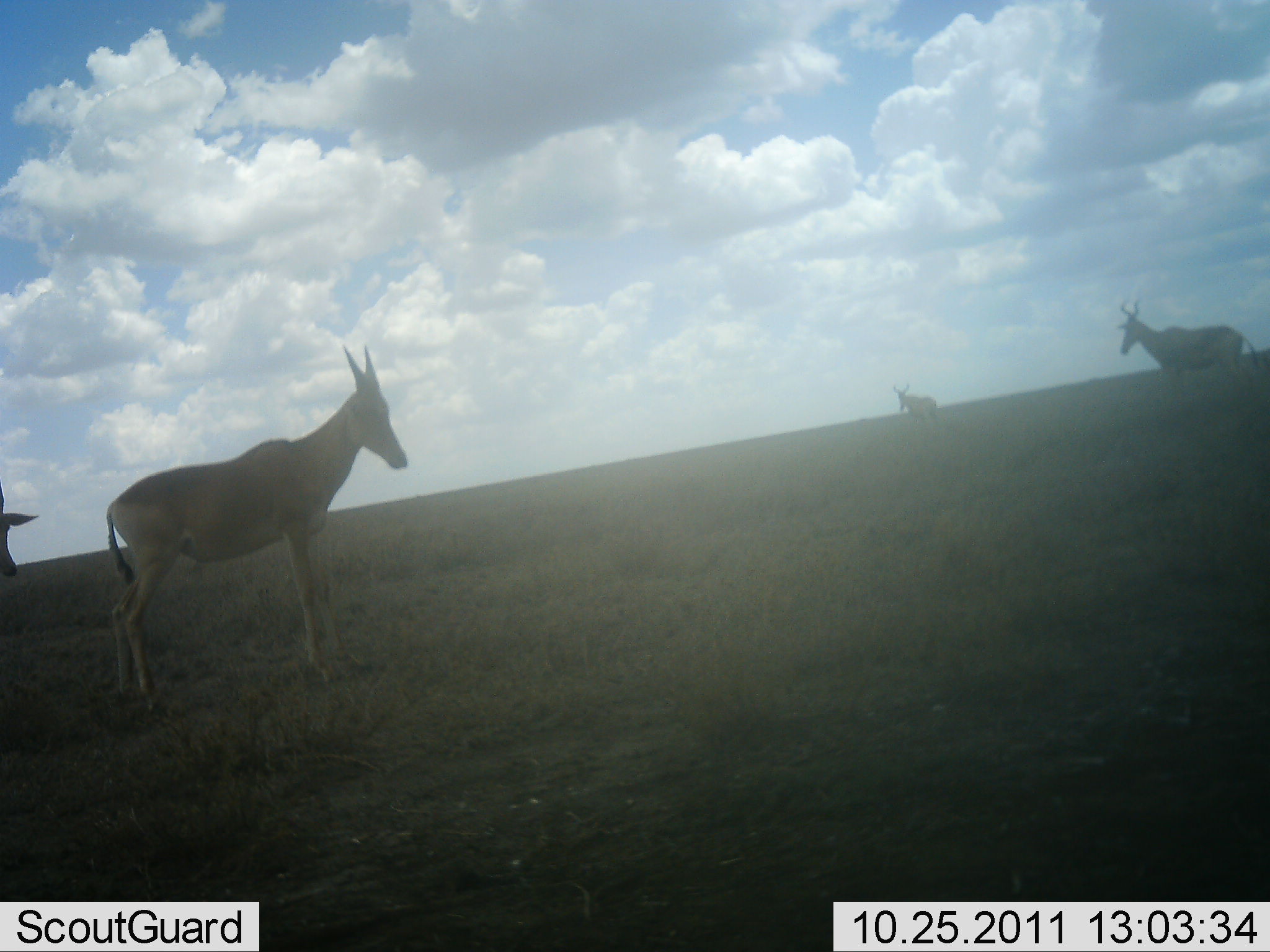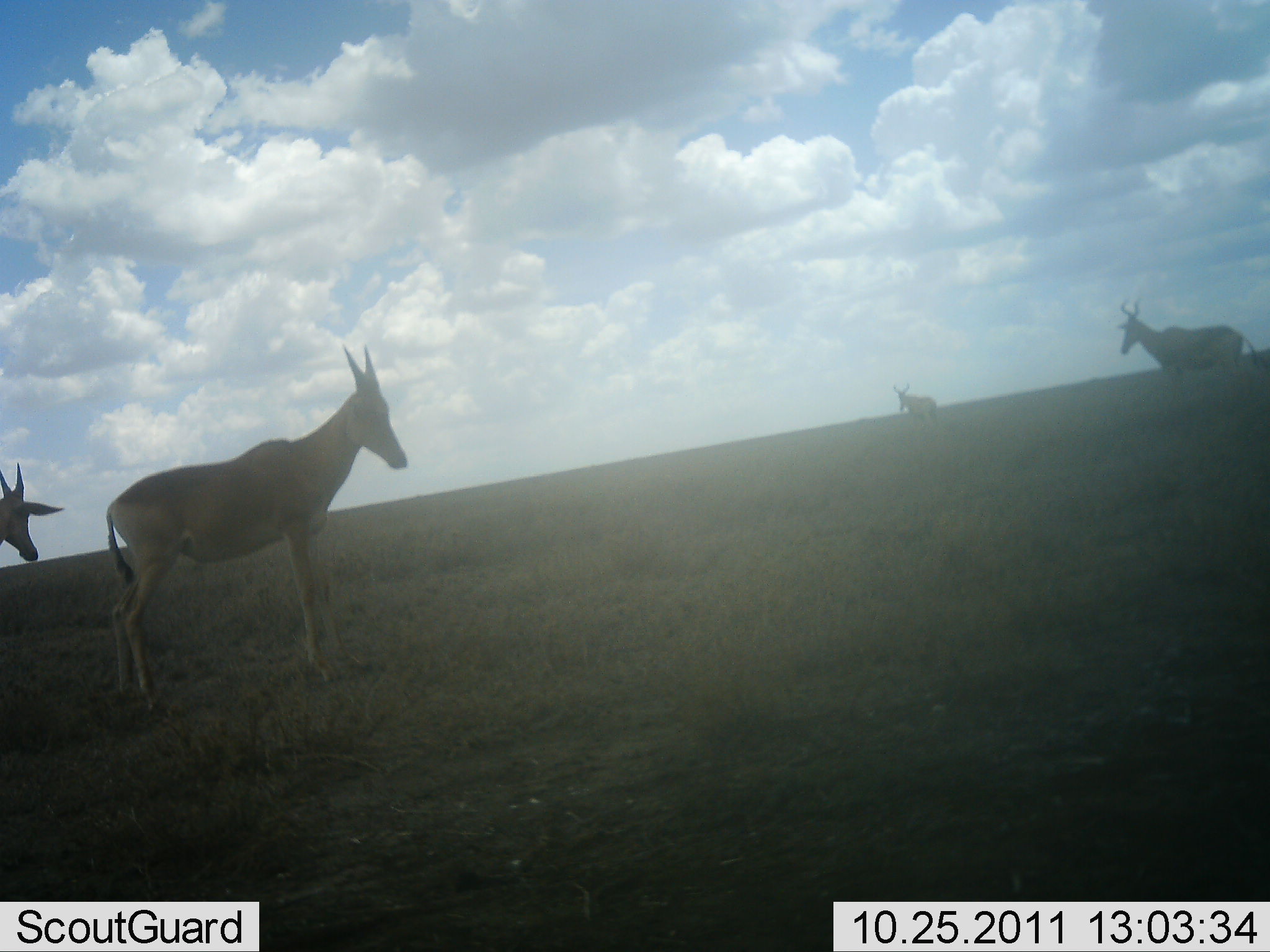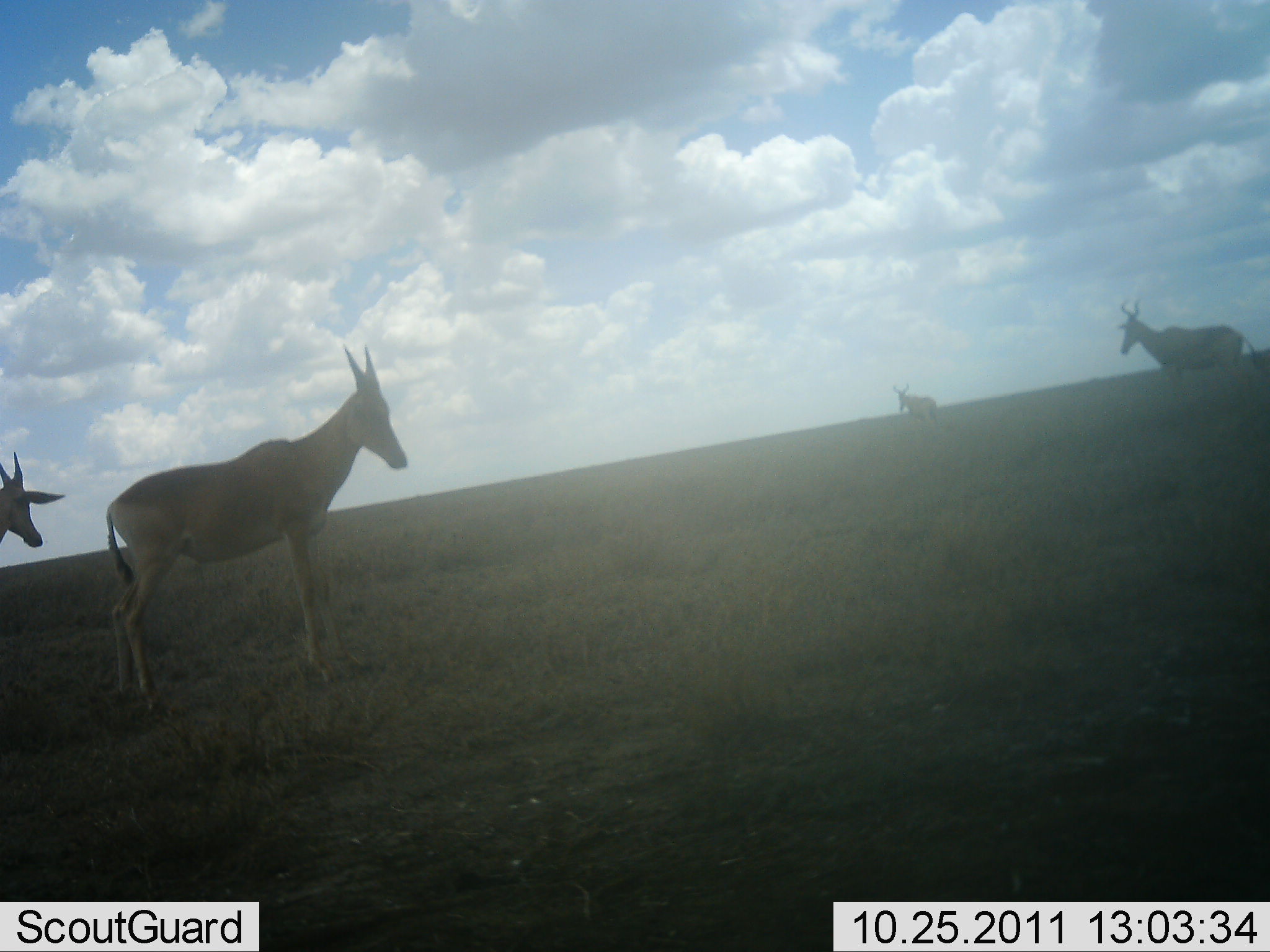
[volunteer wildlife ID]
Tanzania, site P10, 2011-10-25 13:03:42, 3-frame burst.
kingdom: Animalia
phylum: Chordata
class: Mammalia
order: Artiodactyla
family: Bovidae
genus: Alcelaphus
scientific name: Alcelaphus buselaphus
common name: hartebeest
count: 4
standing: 88%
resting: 6%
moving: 29%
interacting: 0%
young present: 0%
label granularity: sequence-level